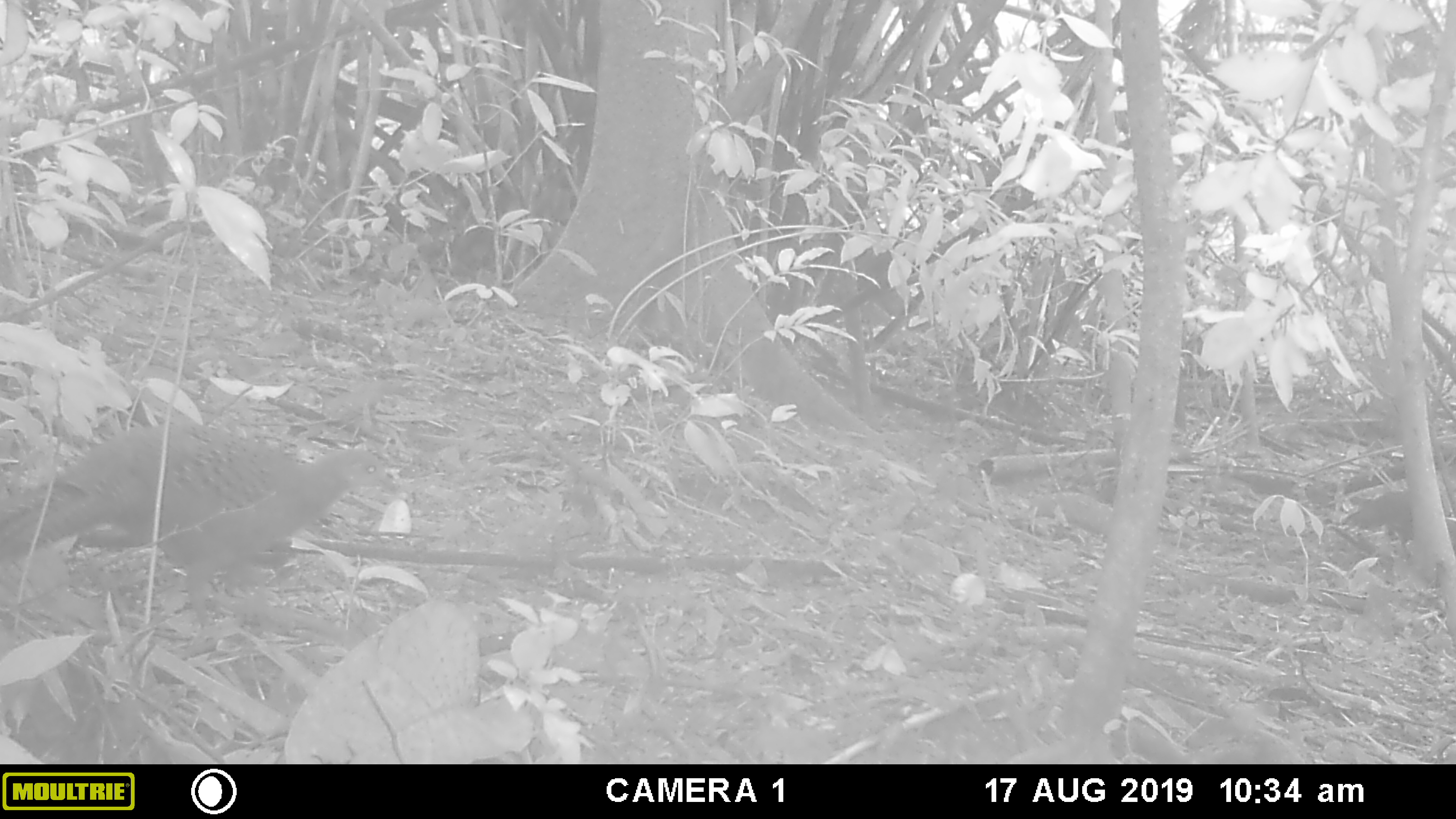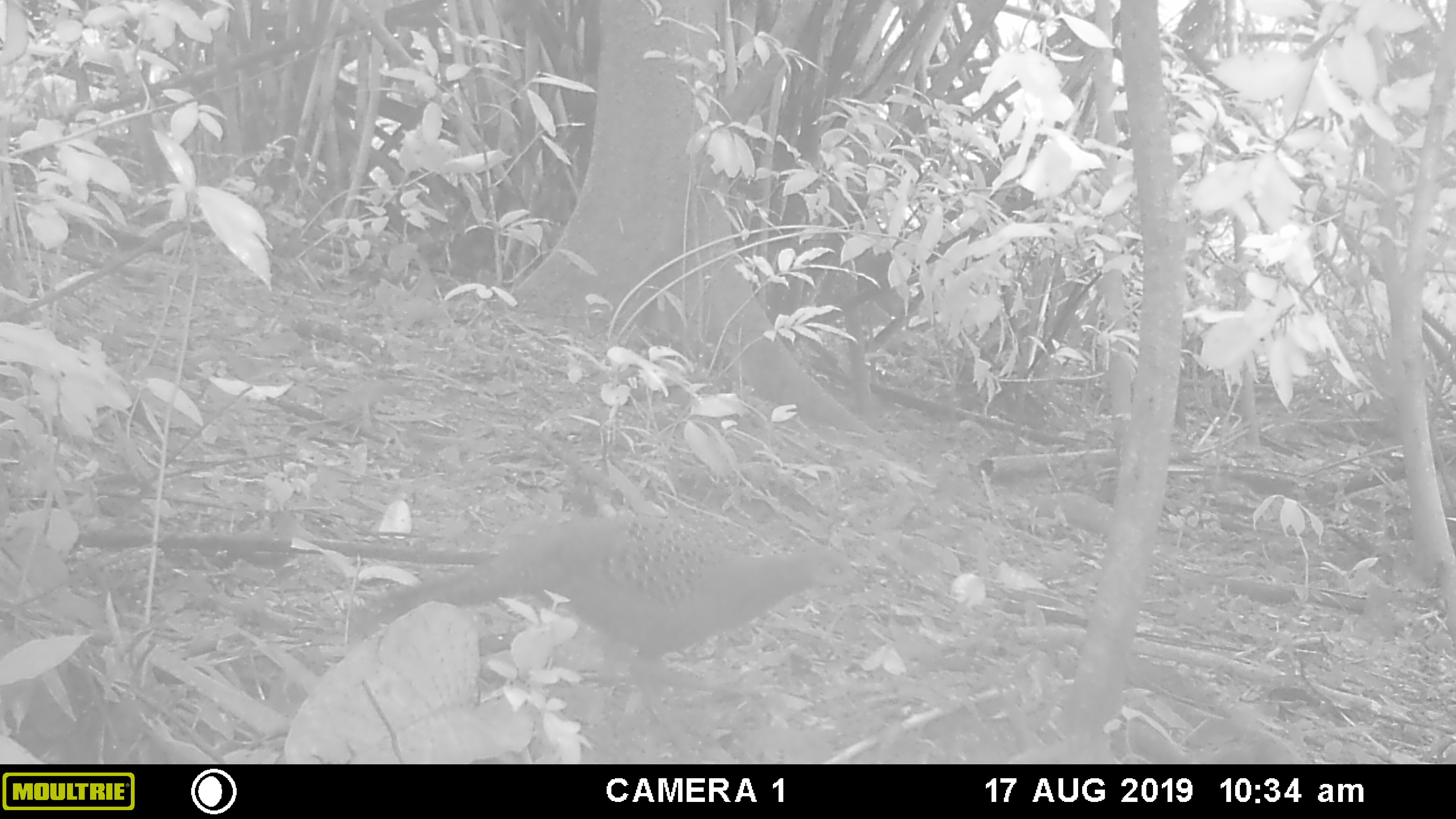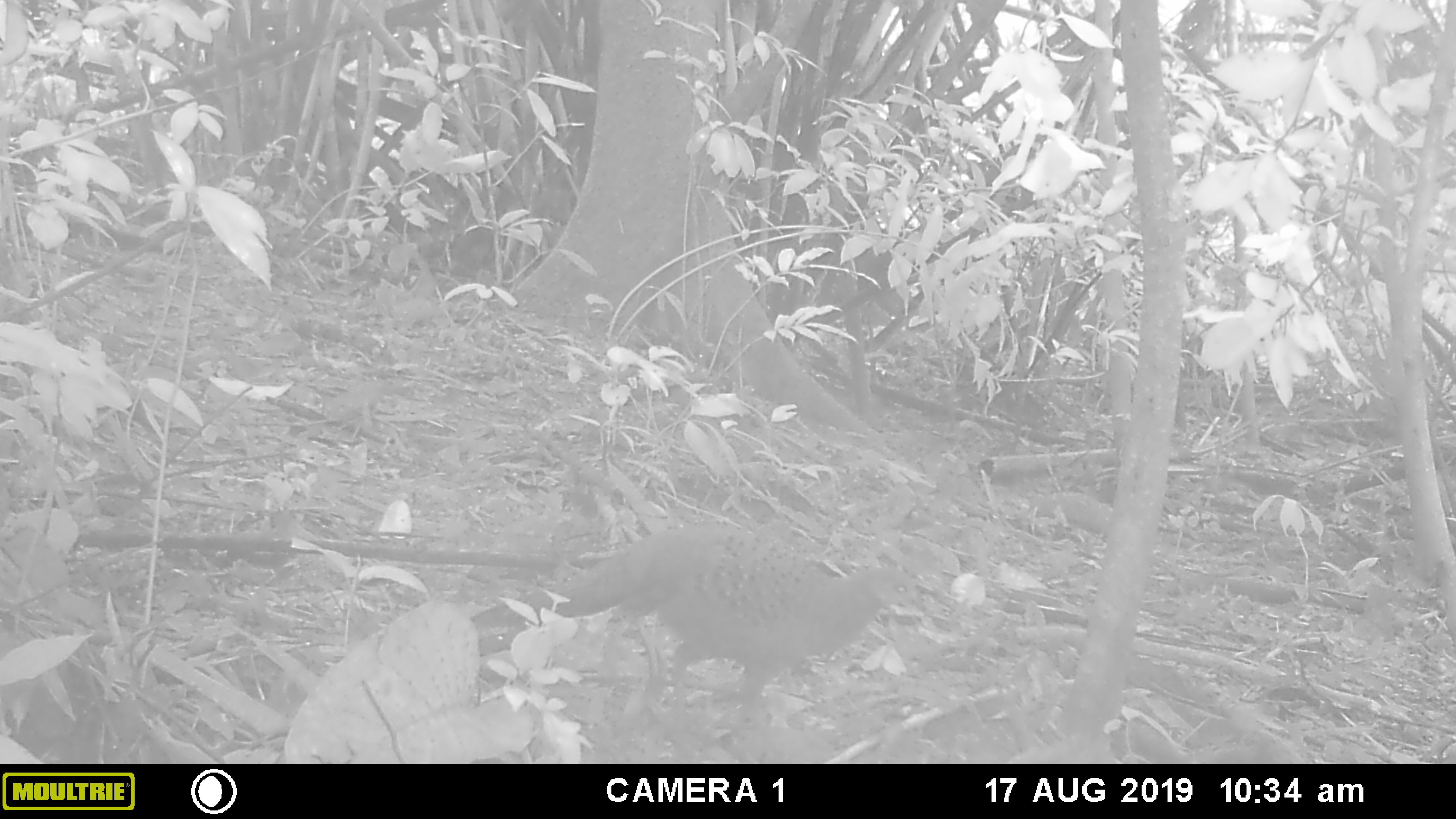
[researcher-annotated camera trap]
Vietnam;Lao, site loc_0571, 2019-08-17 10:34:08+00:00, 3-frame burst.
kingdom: Animalia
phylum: Chordata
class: Aves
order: Galliformes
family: Phasianidae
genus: Polyplectron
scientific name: Polyplectron bicalcaratum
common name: gray peacock-pheasant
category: grey peacock pheasant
Grey peacock pheasant (gray peacock-pheasant) (Polyplectron bicalcaratum). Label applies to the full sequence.